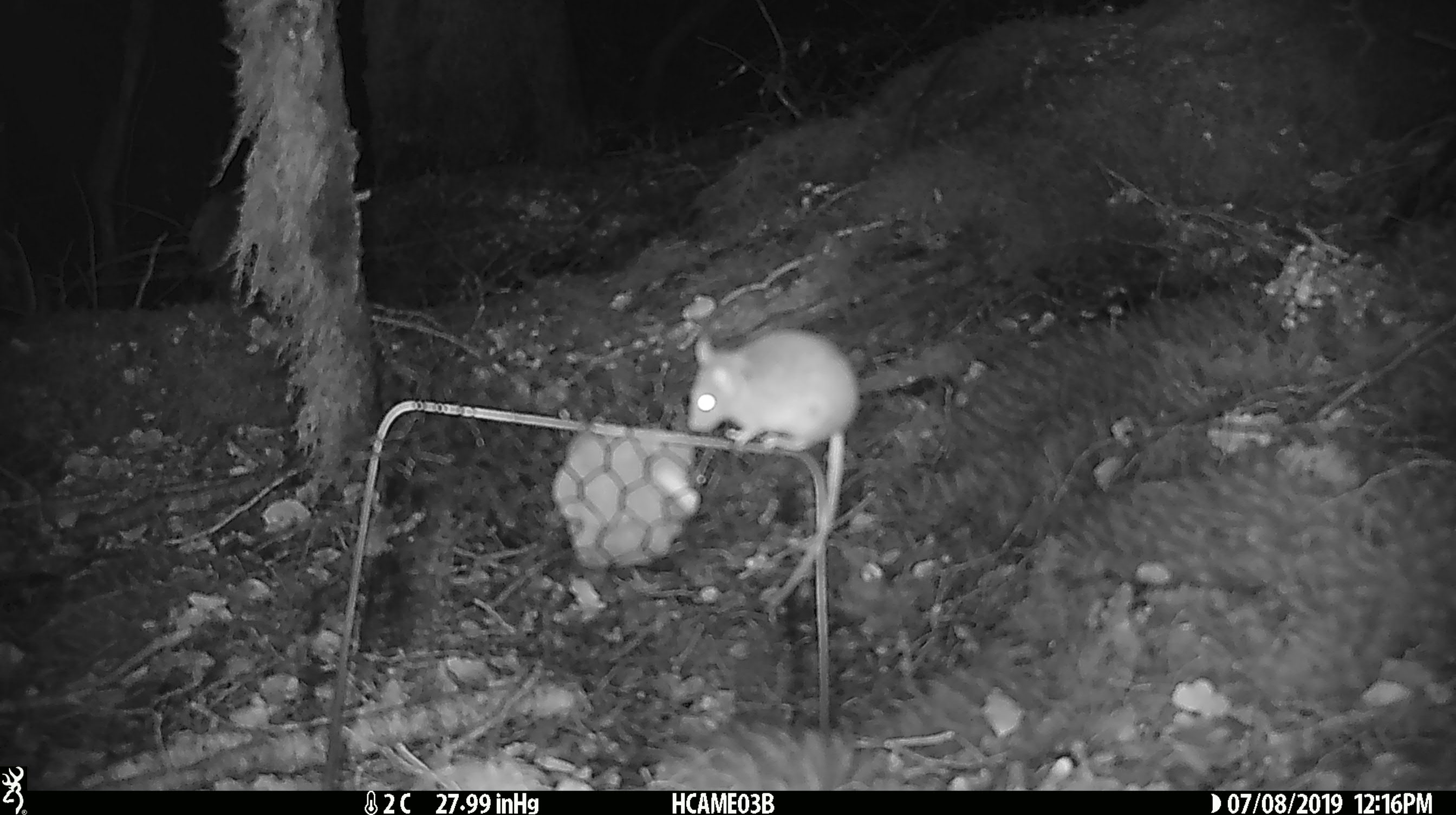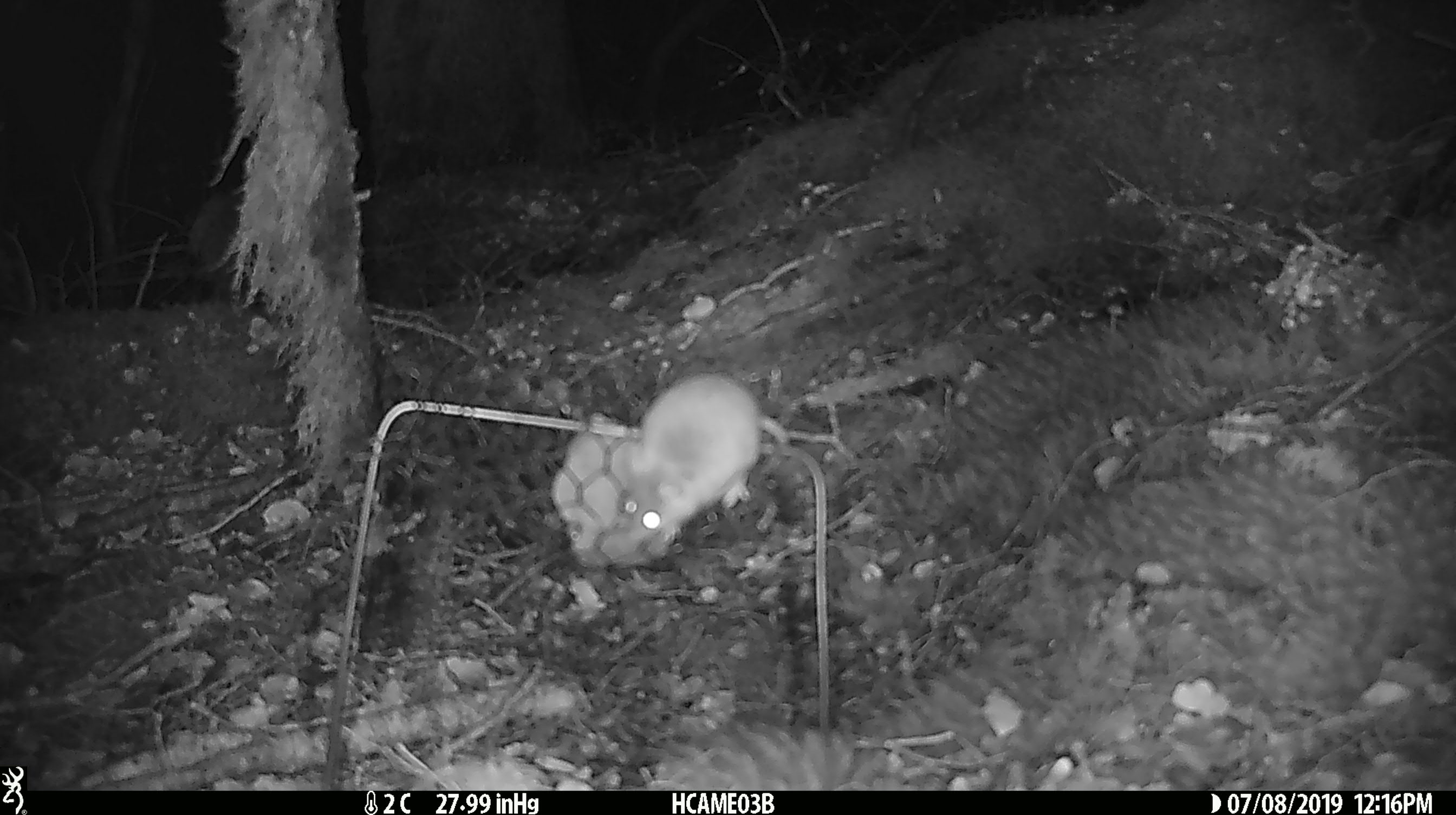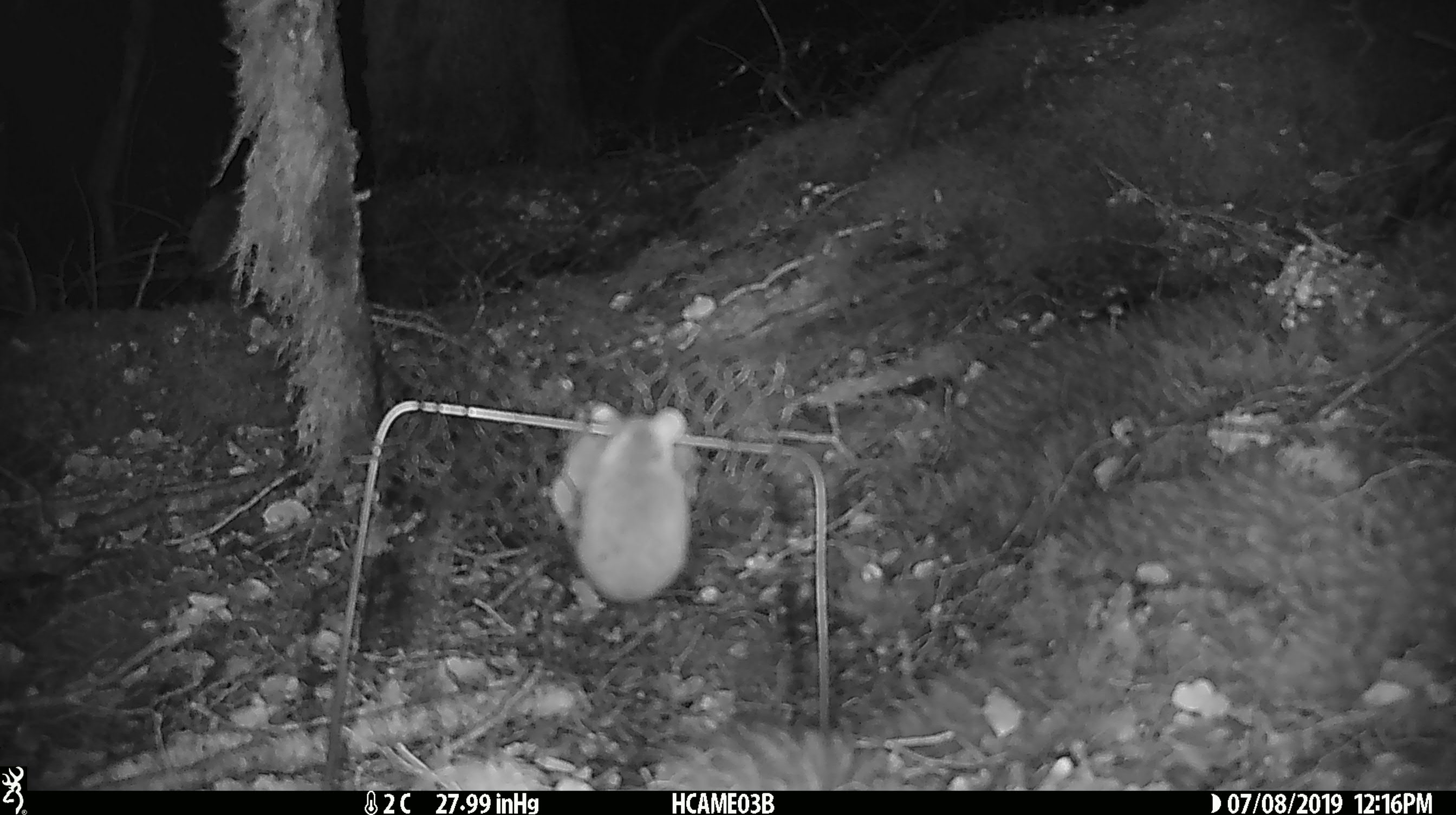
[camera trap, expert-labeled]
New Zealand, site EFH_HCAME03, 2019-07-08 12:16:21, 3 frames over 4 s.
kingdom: Animalia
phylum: Chordata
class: Mammalia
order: Rodentia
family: Muridae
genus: Mus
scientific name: Mus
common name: mouse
Mouse (Mus).